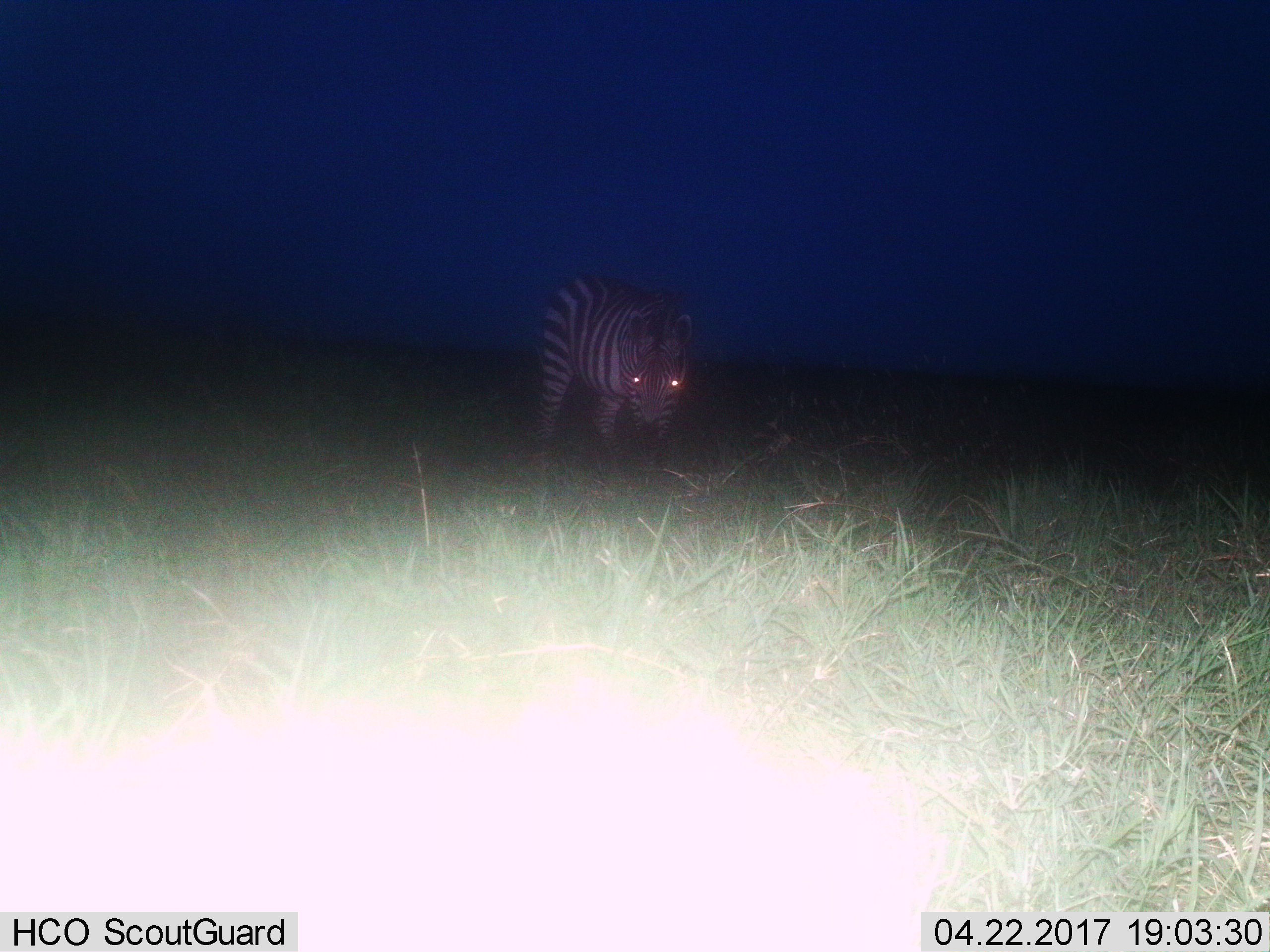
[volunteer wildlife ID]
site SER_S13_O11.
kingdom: Animalia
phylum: Chordata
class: Mammalia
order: Perissodactyla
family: Equidae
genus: Equus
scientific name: Equus quagga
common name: plains zebra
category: zebraplains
Zebraplains (plains zebra) (Equus quagga), count 1. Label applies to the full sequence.